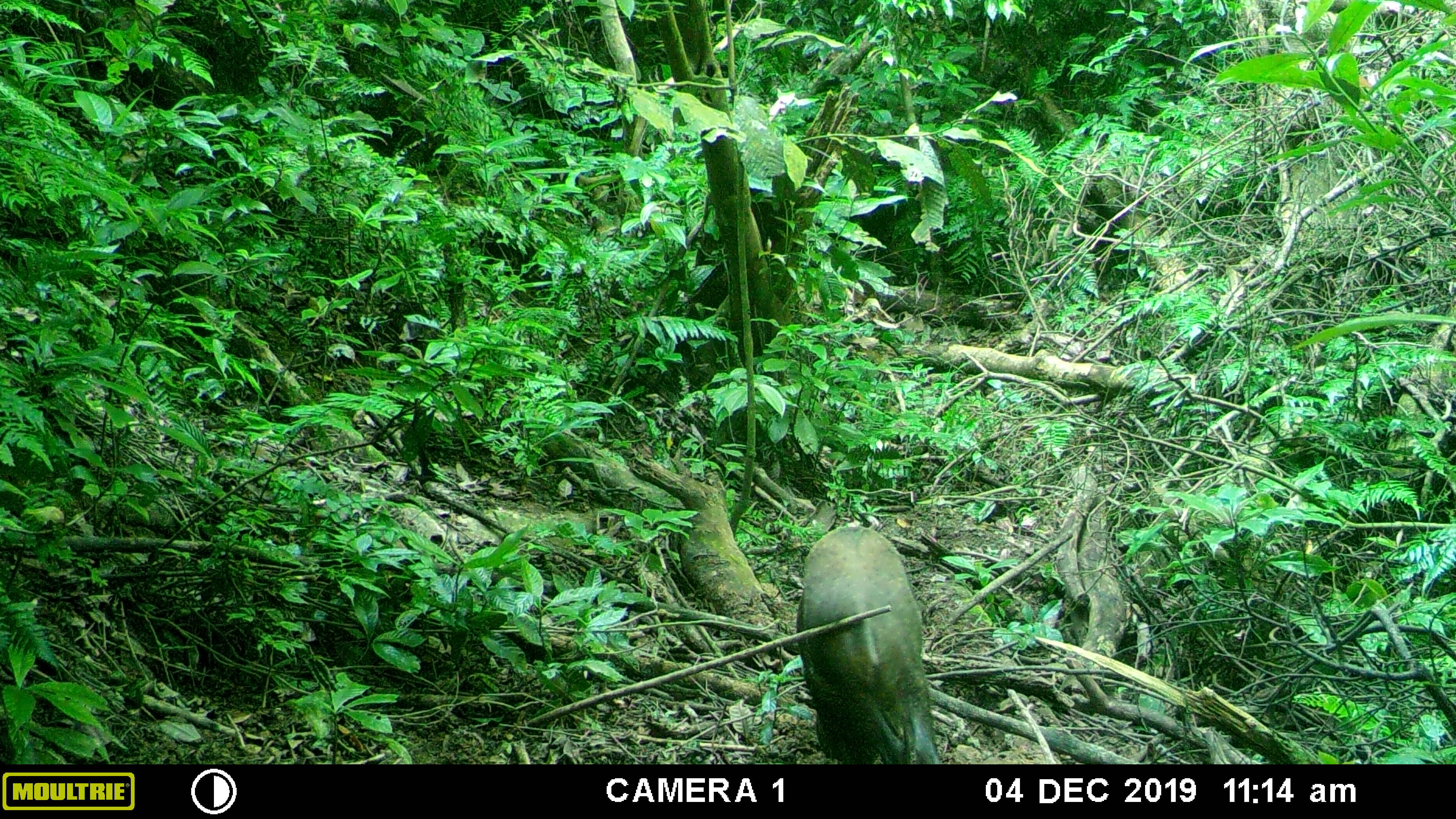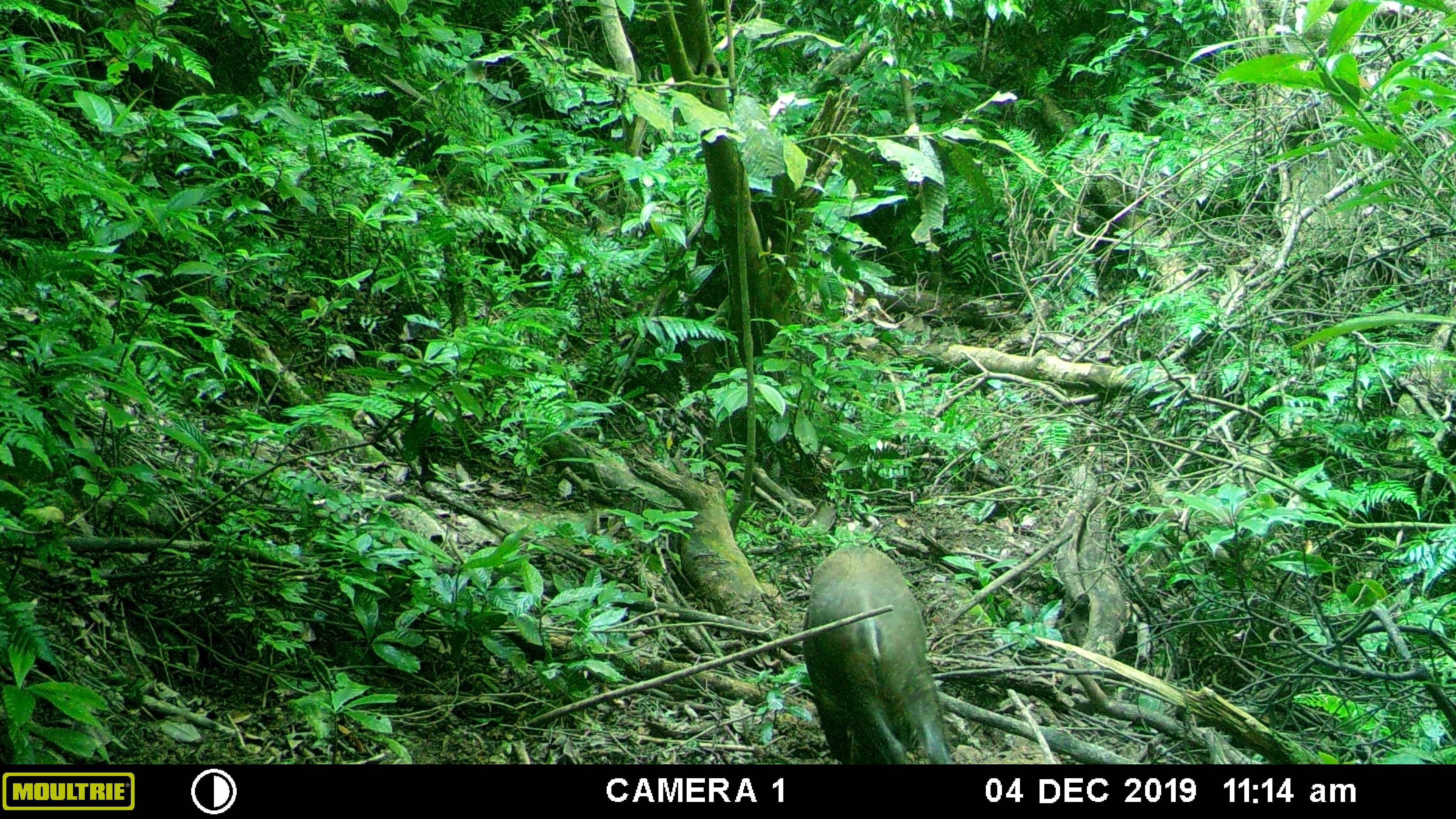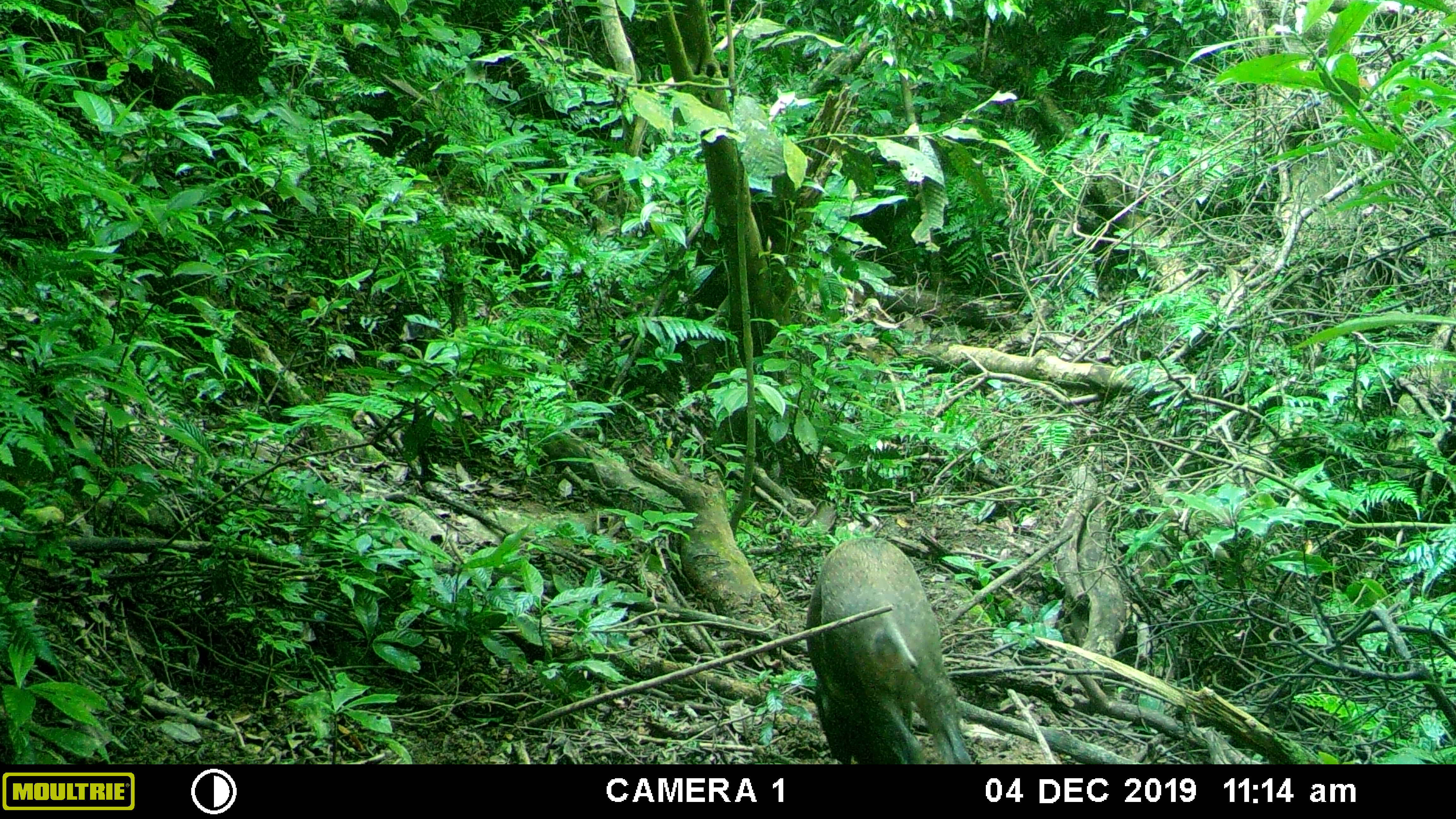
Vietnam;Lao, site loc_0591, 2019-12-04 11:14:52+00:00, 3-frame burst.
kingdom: Animalia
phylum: Chordata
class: Mammalia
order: Artiodactyla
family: Suidae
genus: Sus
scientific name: Sus scrofa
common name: eurasian wild pig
Eurasian wild pig (Sus scrofa). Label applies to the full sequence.